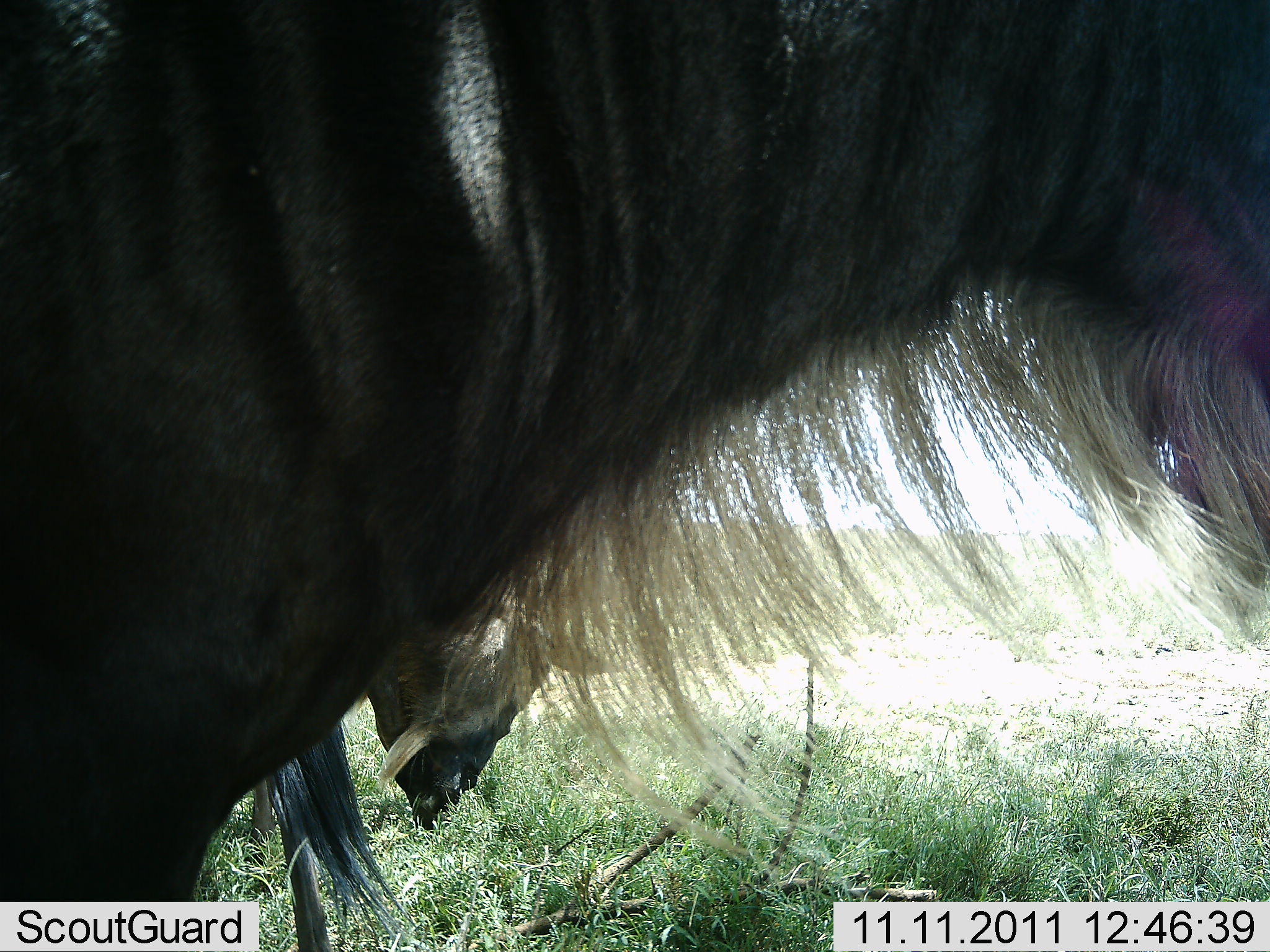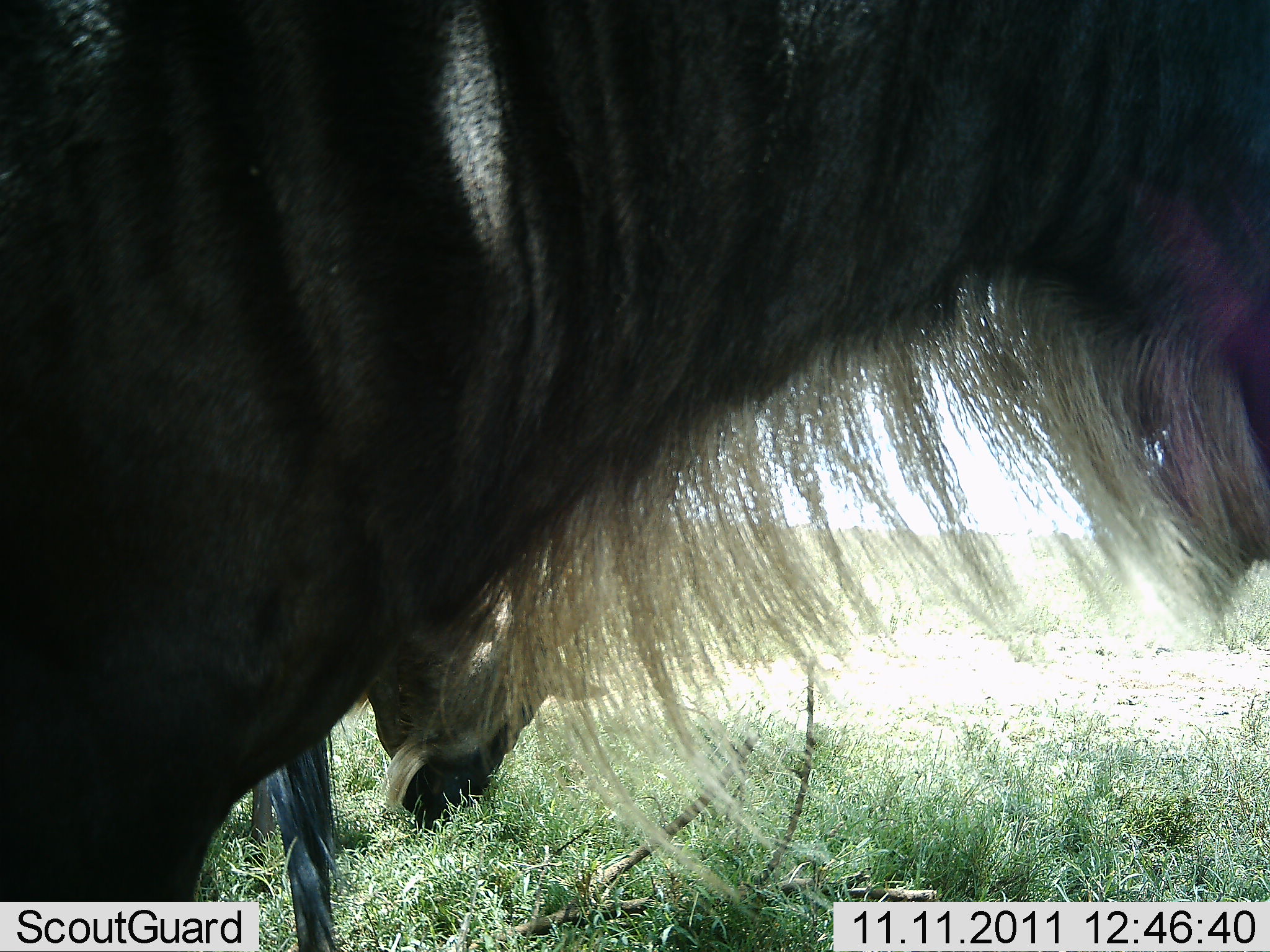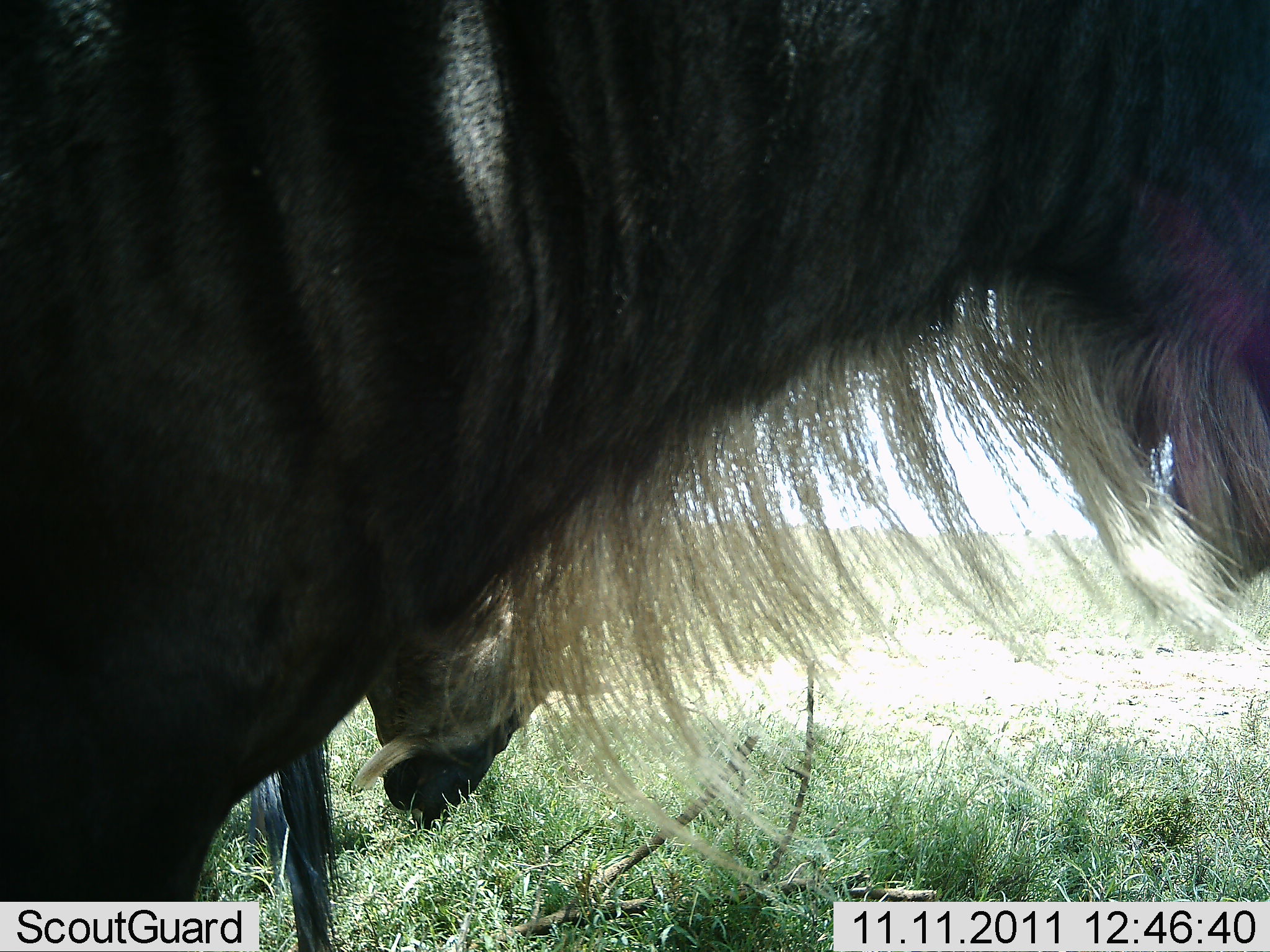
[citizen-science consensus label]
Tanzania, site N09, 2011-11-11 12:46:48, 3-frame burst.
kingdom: Animalia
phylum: Chordata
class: Mammalia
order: Artiodactyla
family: Bovidae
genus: Connochaetes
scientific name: Connochaetes taurinus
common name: blue wildebeest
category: wildebeest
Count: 2.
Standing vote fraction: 83%.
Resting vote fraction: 0%.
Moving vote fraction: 0%.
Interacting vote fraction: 0%.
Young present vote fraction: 0%.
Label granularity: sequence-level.